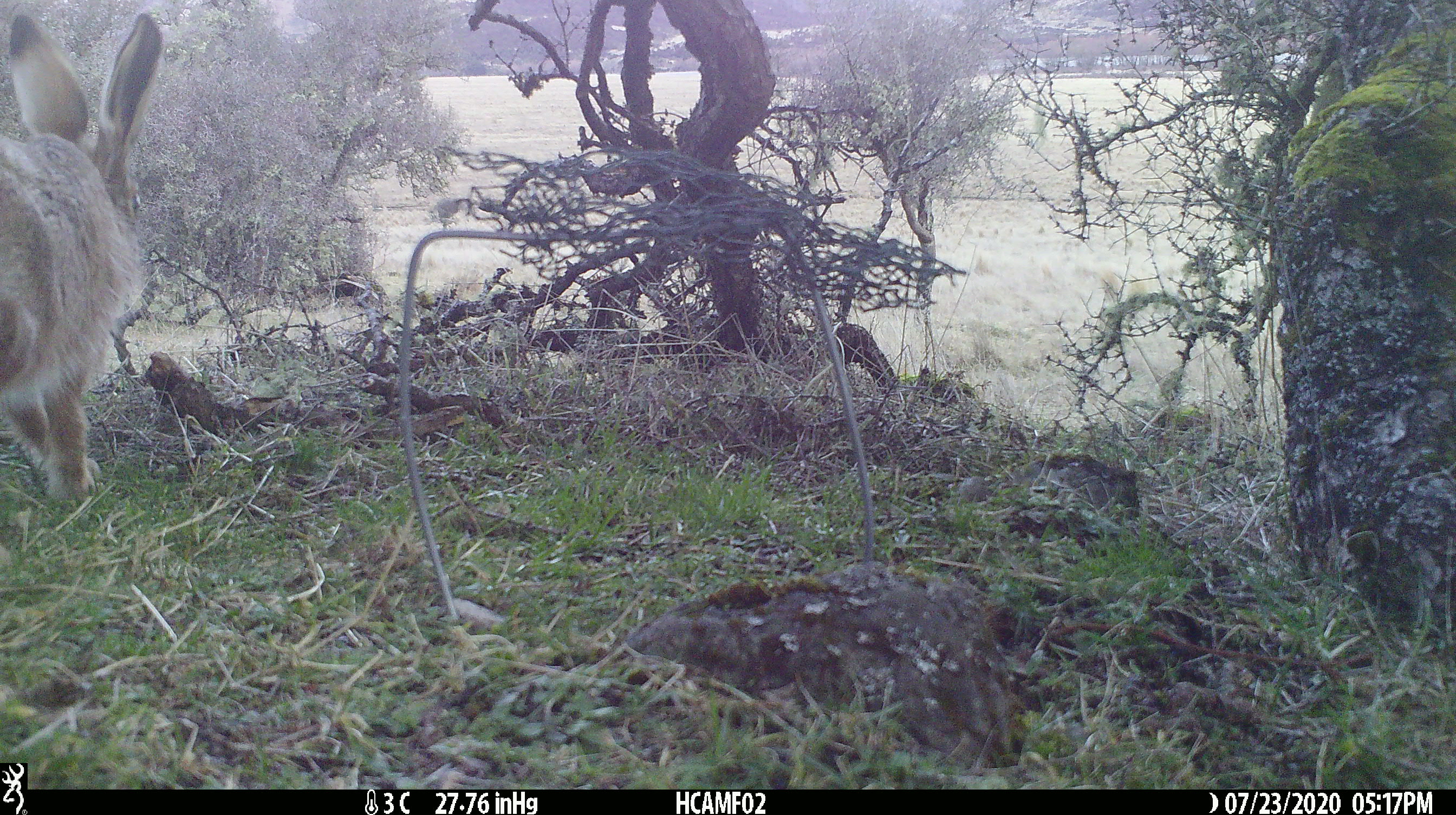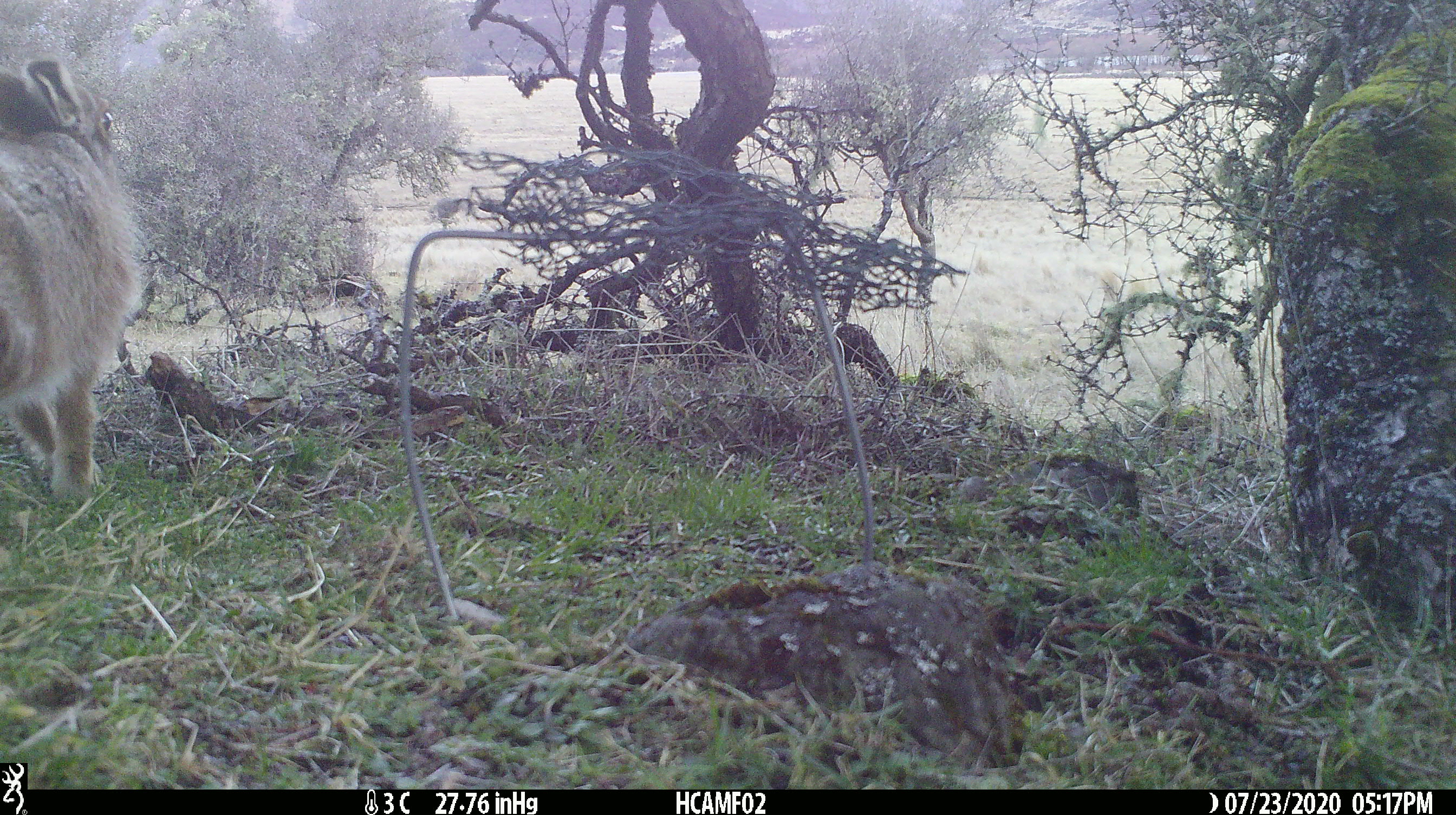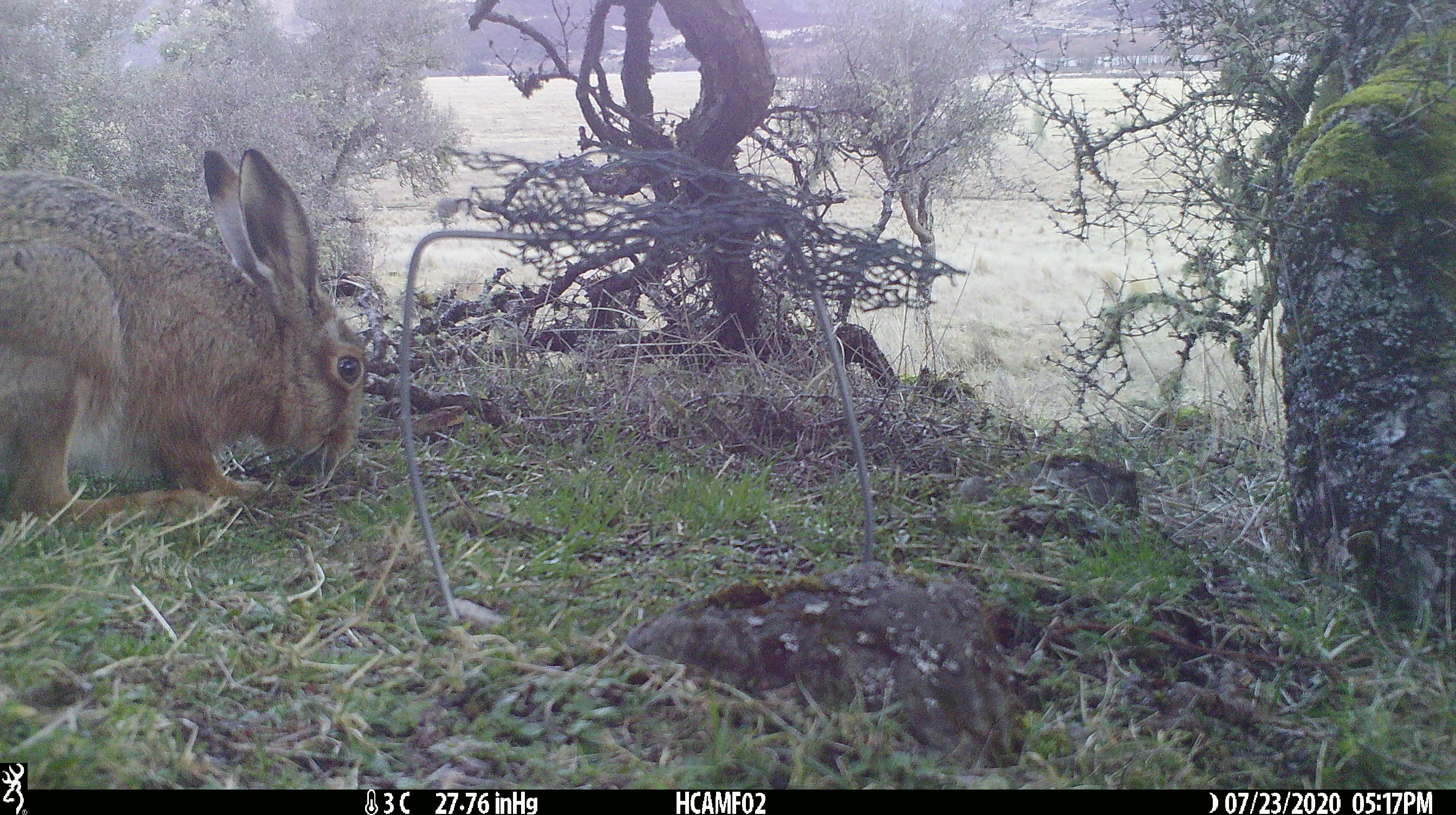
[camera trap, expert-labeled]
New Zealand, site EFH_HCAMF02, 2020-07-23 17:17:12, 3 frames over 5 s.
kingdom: Animalia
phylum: Chordata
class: Mammalia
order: Lagomorpha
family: Leporidae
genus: Lepus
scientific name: Lepus europaeus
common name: brown hare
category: hare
Hare (brown hare) (Lepus europaeus).